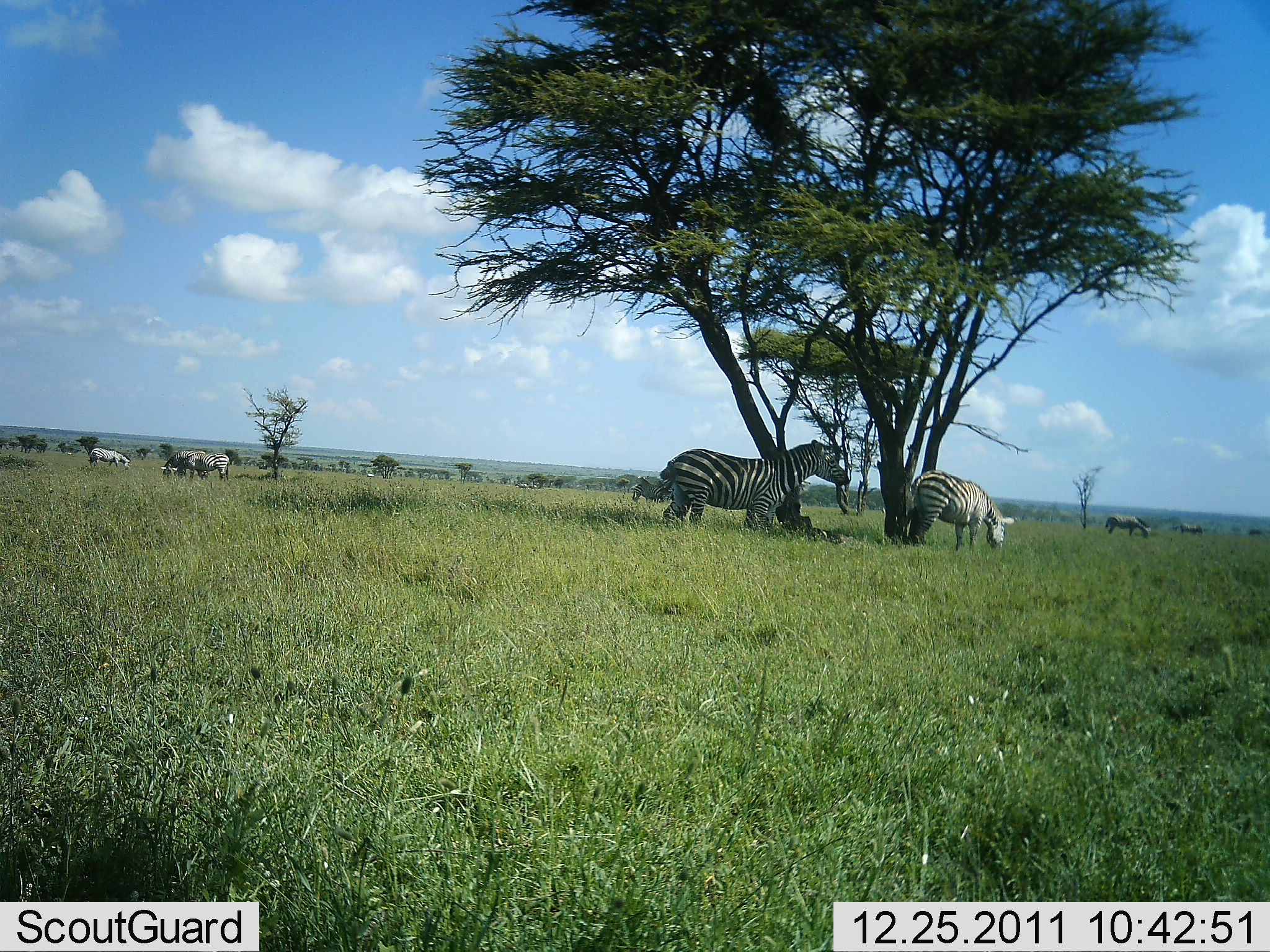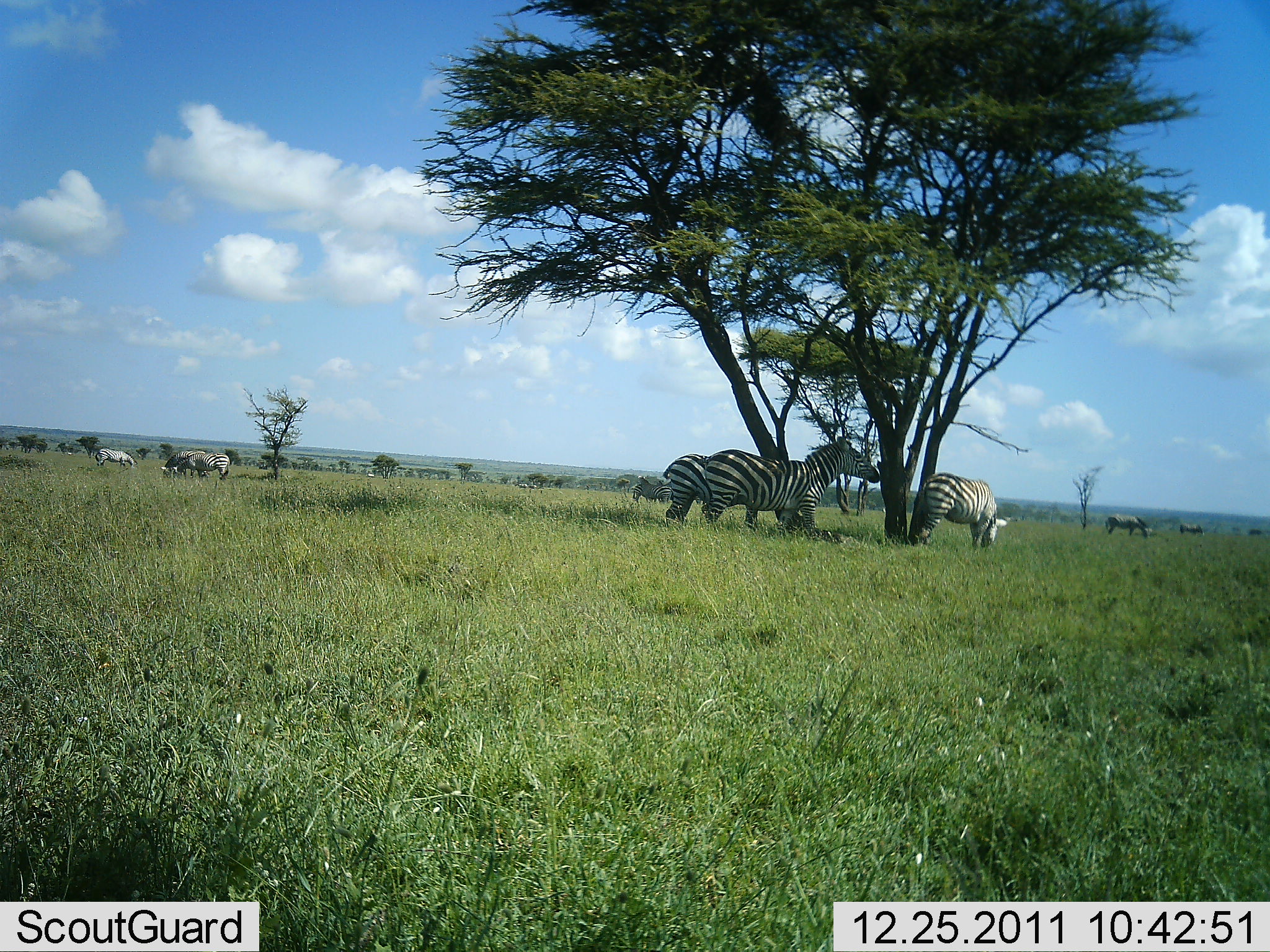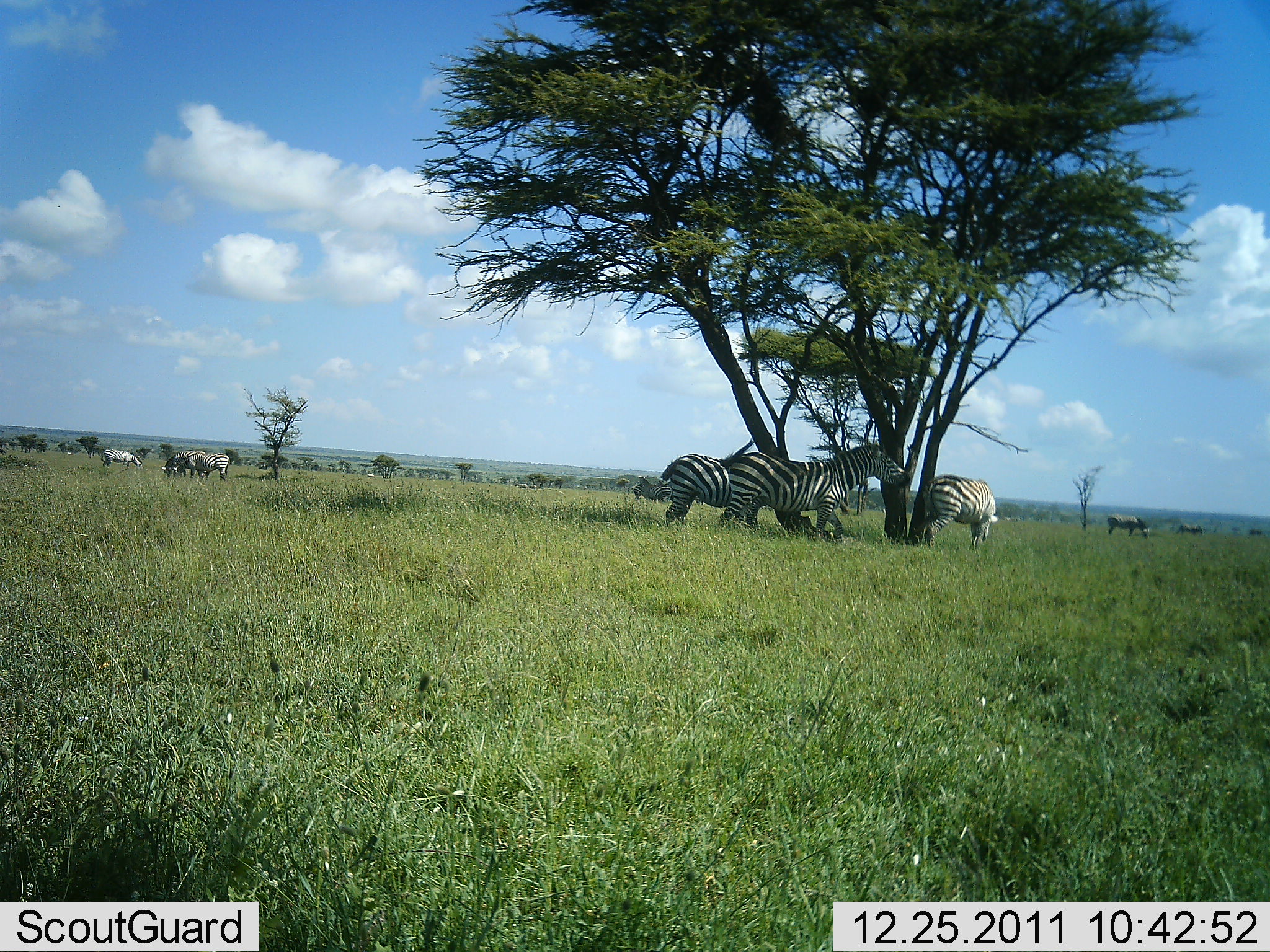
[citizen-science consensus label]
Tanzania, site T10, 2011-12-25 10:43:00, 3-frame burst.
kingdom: Animalia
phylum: Chordata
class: Mammalia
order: Perissodactyla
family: Equidae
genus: Equus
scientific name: Equus quagga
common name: plains zebra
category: zebra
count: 7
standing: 80%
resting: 13%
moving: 27%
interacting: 13%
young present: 0%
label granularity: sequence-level